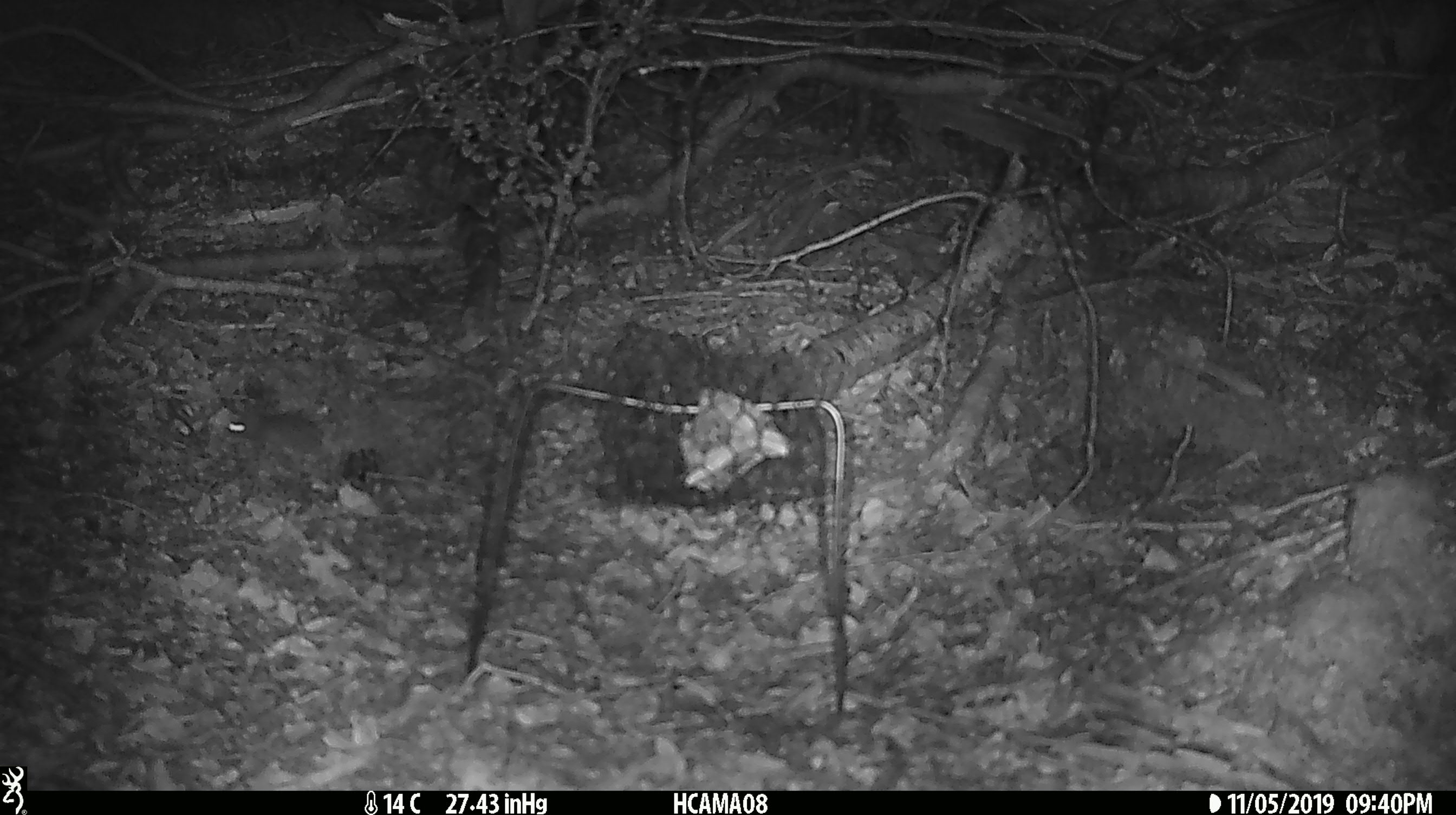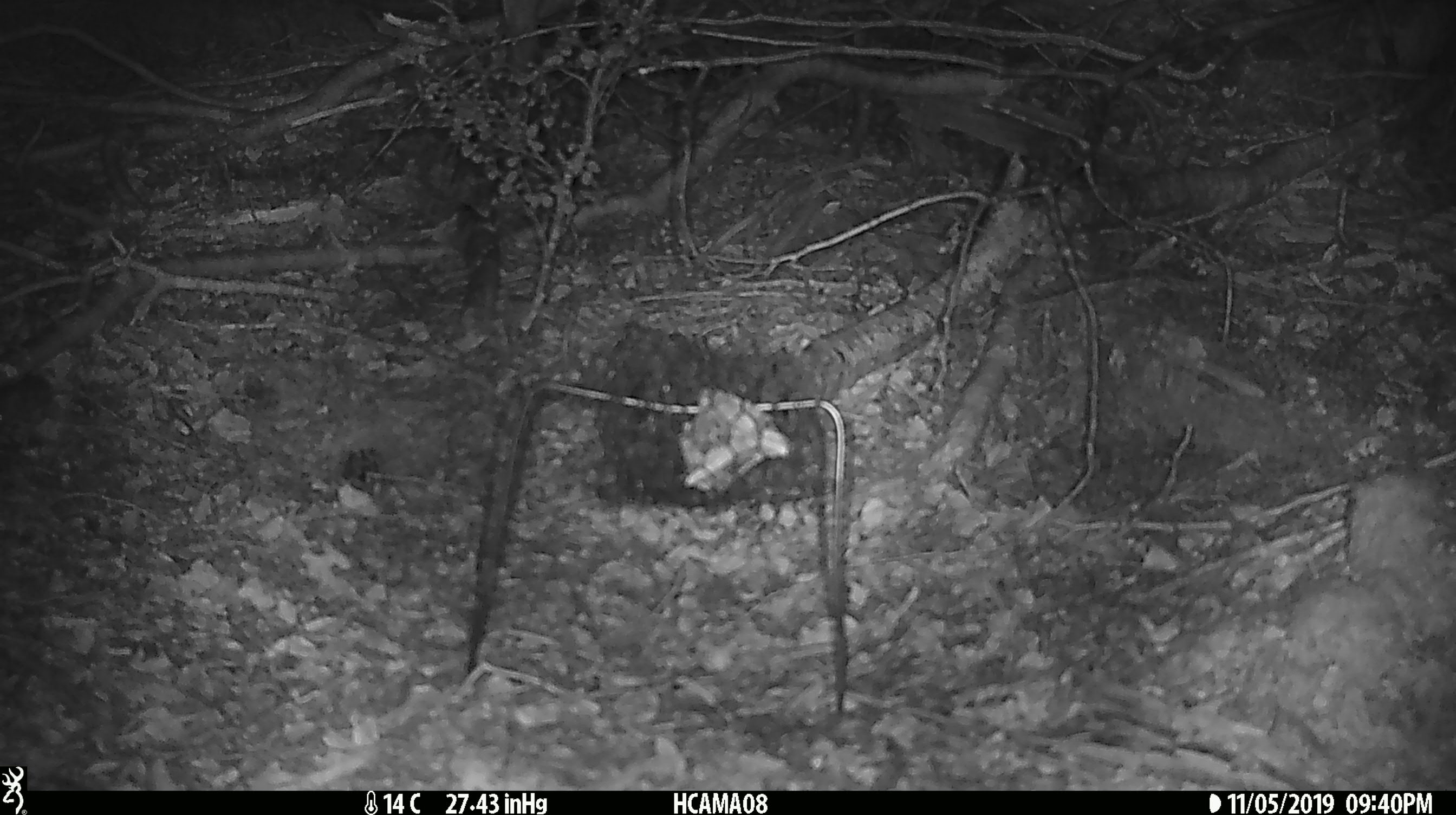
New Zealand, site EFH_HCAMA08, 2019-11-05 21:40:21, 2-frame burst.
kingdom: Animalia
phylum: Chordata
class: Mammalia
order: Rodentia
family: Muridae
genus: Mus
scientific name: Mus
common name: mouse